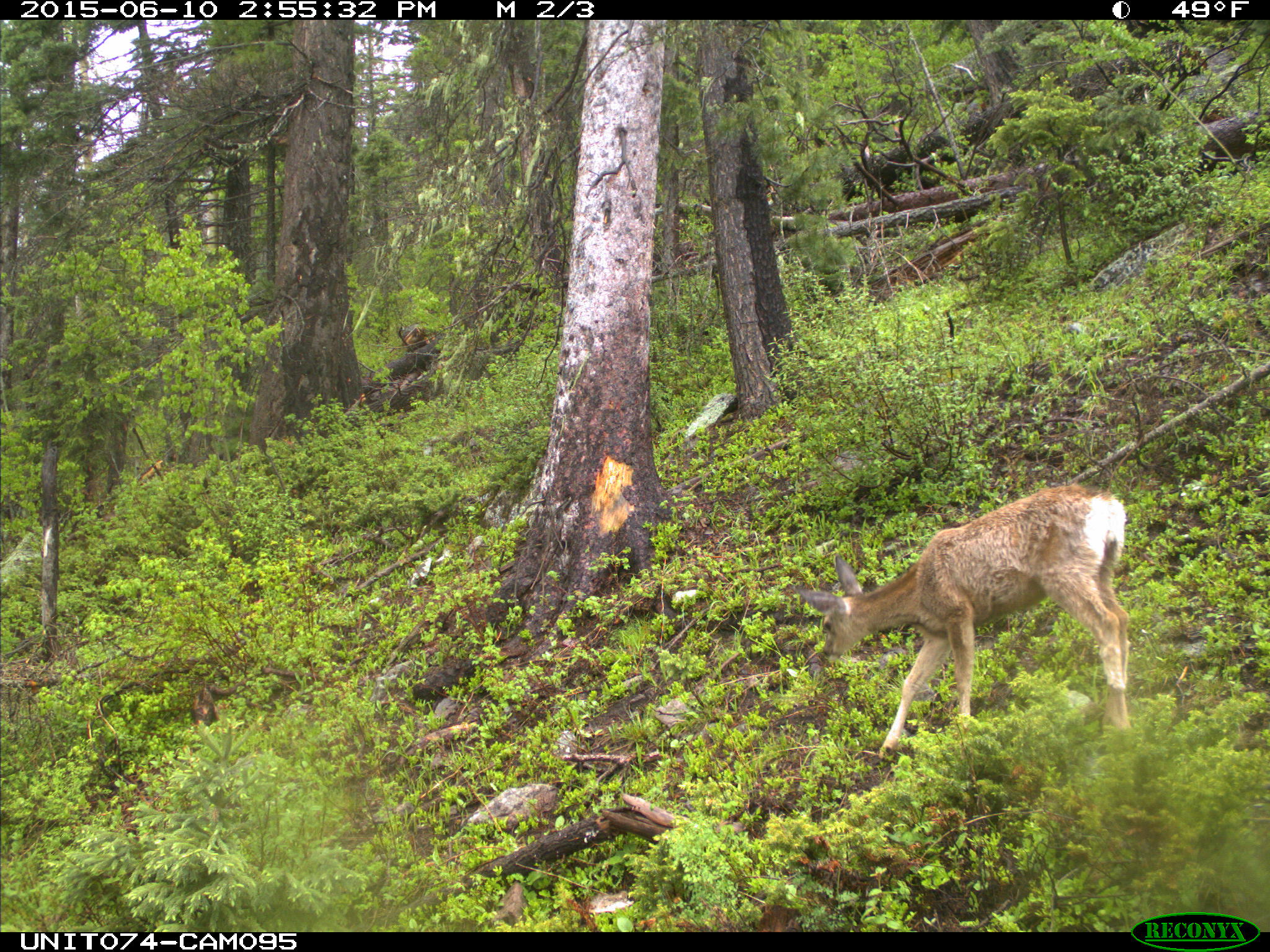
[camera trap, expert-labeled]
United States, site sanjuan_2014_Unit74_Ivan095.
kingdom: Animalia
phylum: Chordata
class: Mammalia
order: Artiodactyla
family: Cervidae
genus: Odocoileus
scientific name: Odocoileus hemionus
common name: mule deer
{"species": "Odocoileus hemionus (mule deer)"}